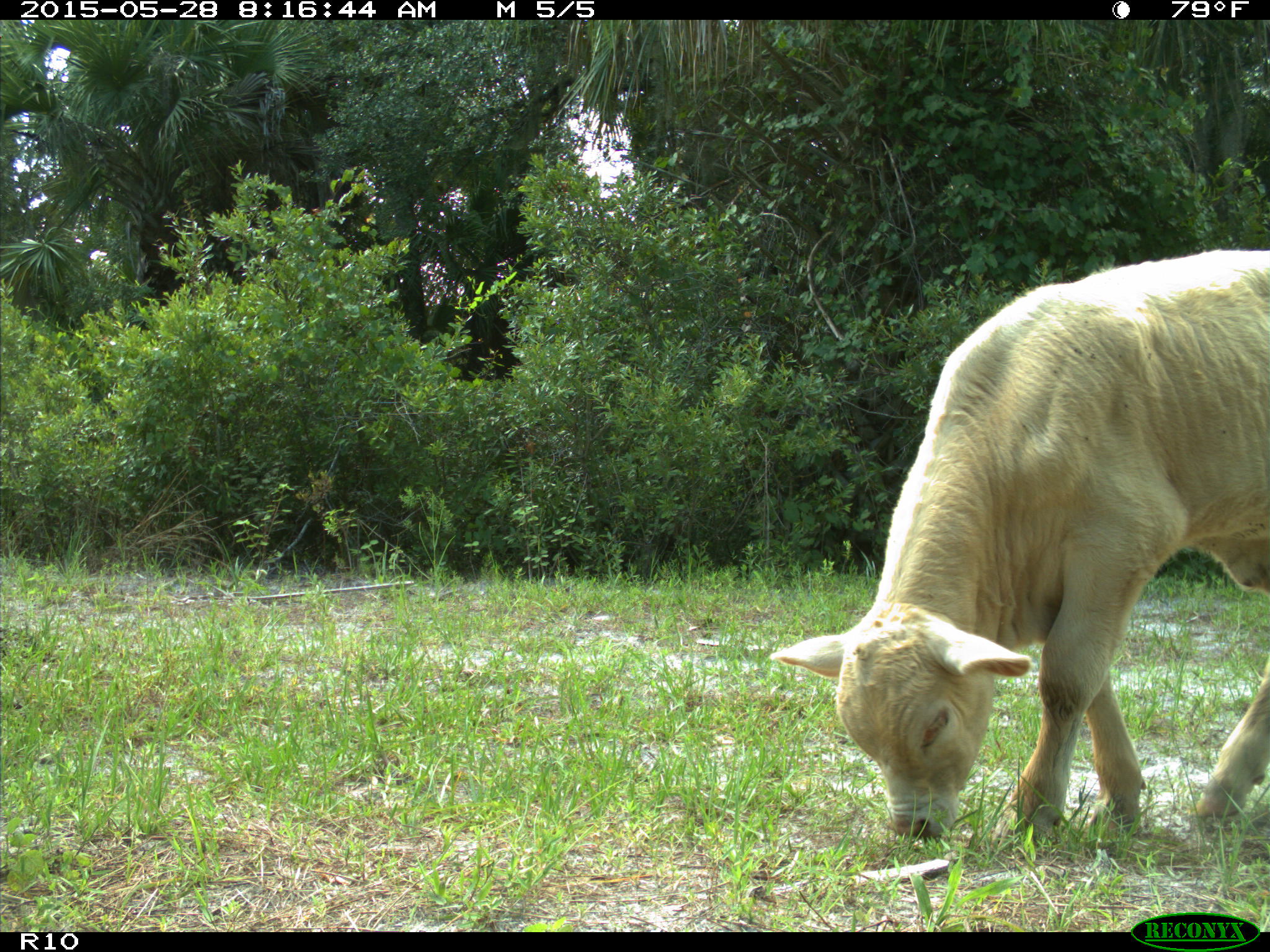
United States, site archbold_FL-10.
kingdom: Animalia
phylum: Chordata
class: Mammalia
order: Artiodactyla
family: Bovidae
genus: Bos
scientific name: Bos taurus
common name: domestic cow